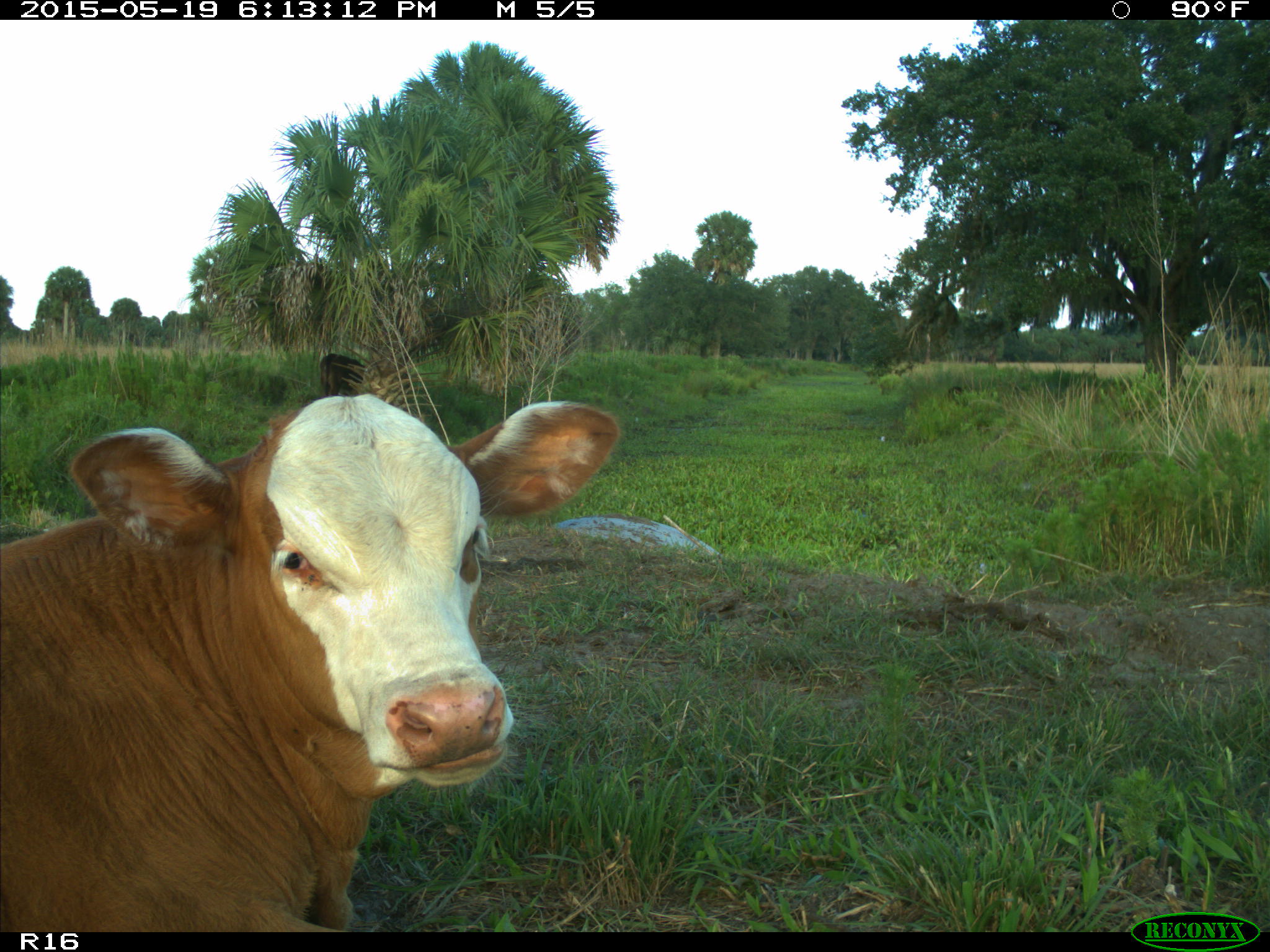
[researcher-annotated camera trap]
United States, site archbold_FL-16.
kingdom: Animalia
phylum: Chordata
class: Mammalia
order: Artiodactyla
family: Bovidae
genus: Bos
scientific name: Bos taurus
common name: domestic cow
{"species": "Bos taurus (domestic cow)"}